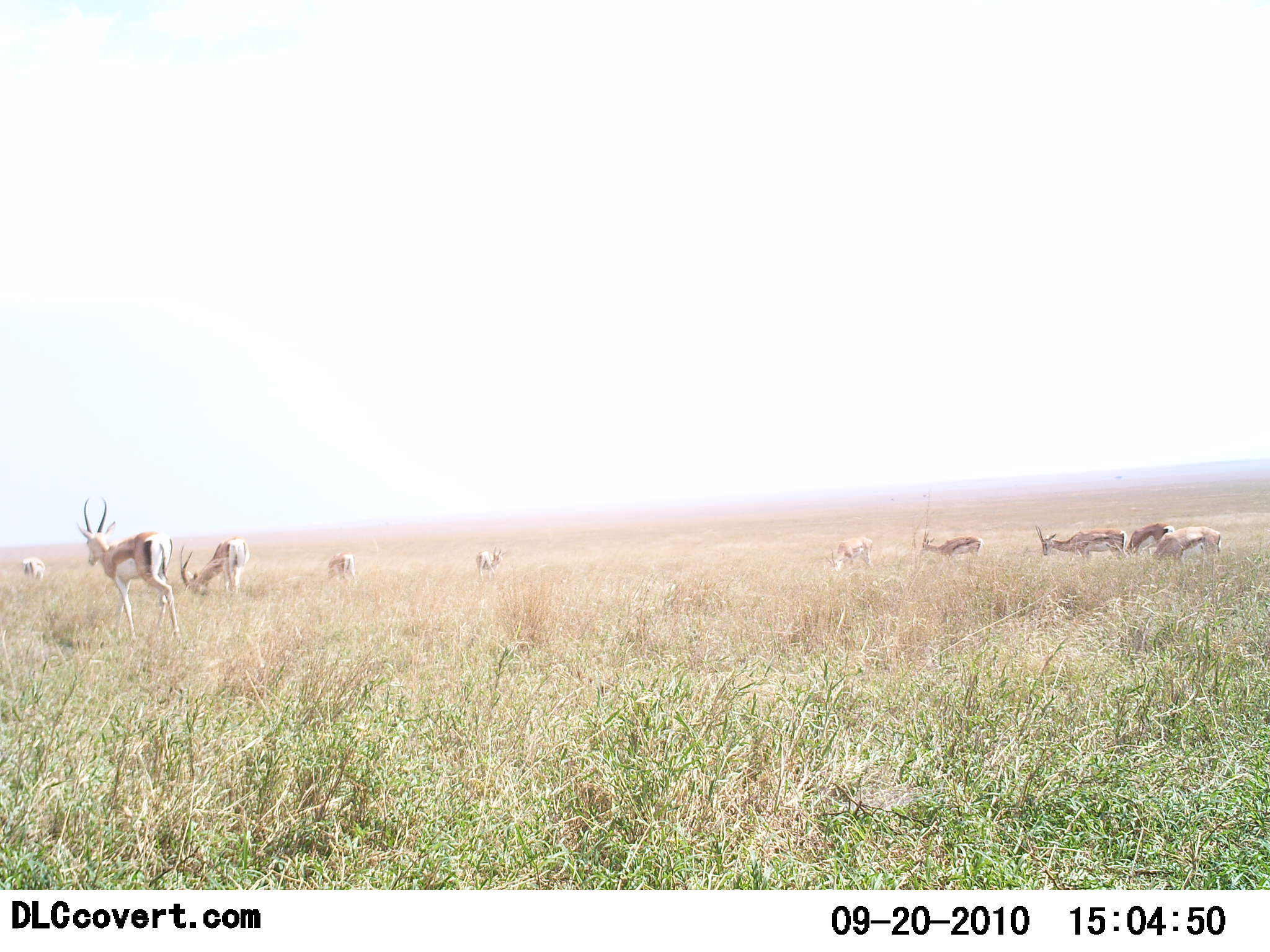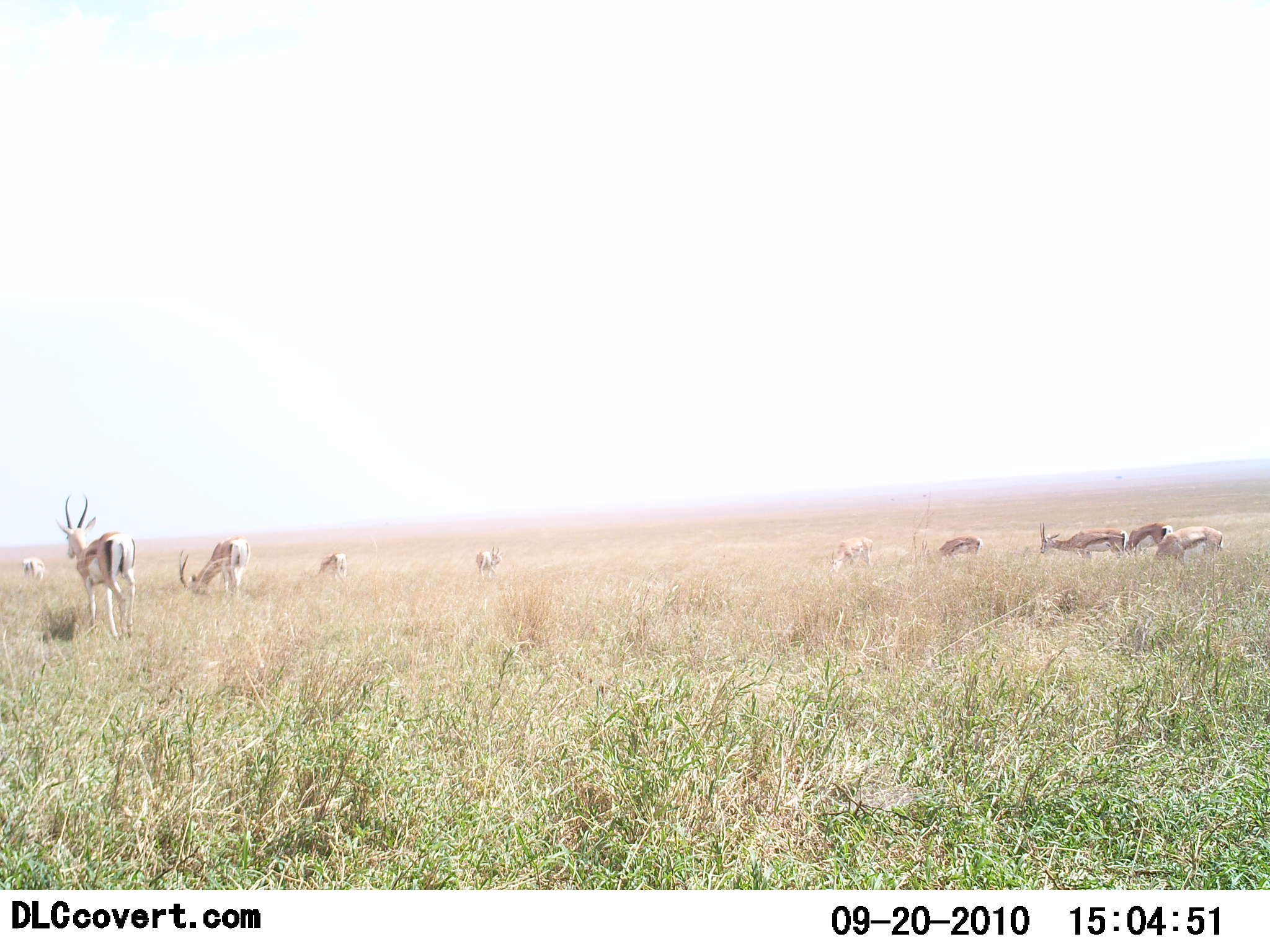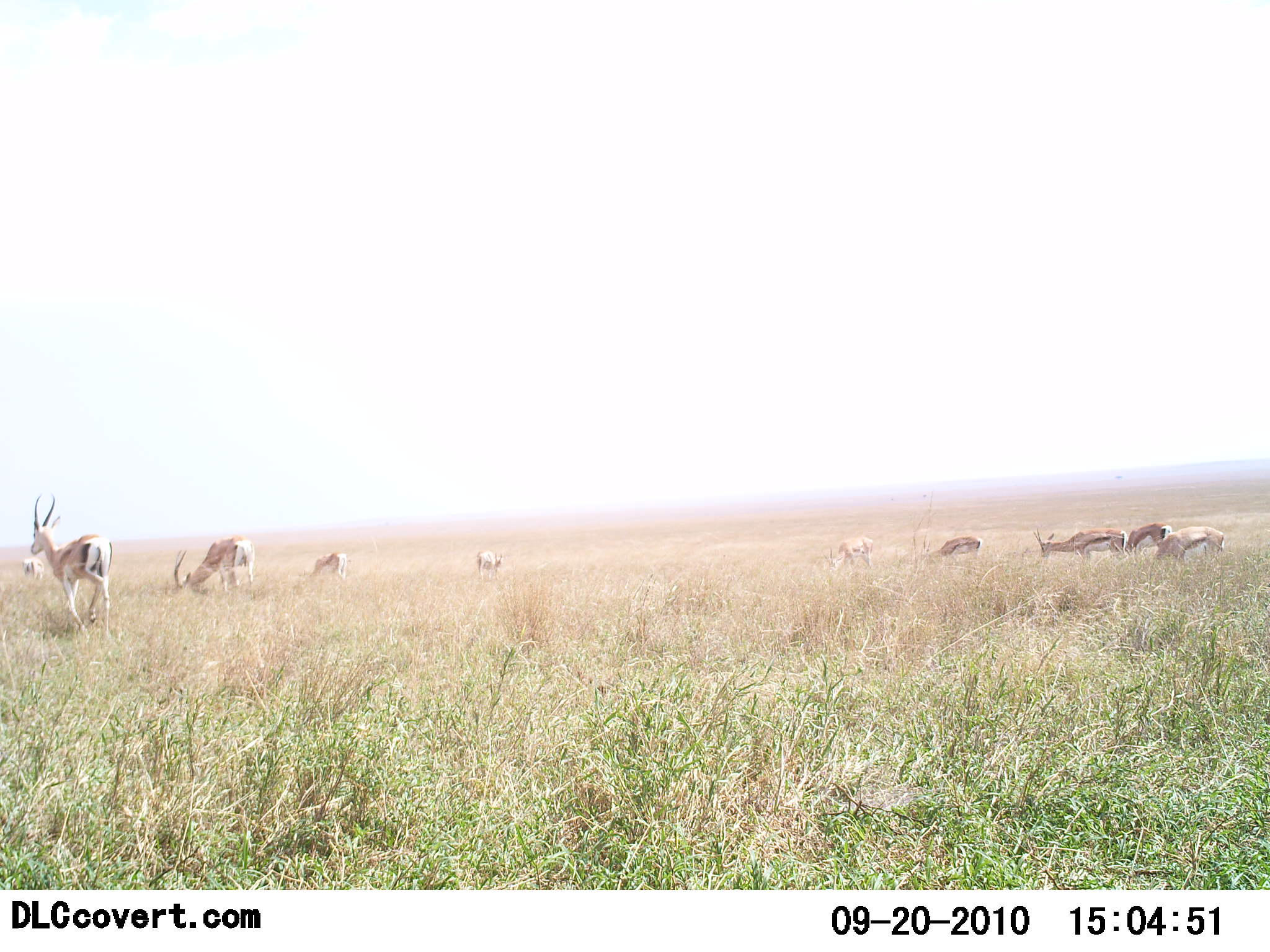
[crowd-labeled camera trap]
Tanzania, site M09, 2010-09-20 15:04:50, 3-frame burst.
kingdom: Animalia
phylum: Chordata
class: Mammalia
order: Artiodactyla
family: Bovidae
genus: Eudorcas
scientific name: Eudorcas thomsonii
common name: thomson's gazelle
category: gazellethomsons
Gazellethomsons (thomson's gazelle) (Eudorcas thomsonii), count 10. Behavior (volunteer vote fractions): standing 50%, resting 6%, moving 44%, interacting 0%. Young present (vote fraction): 0%. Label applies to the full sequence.